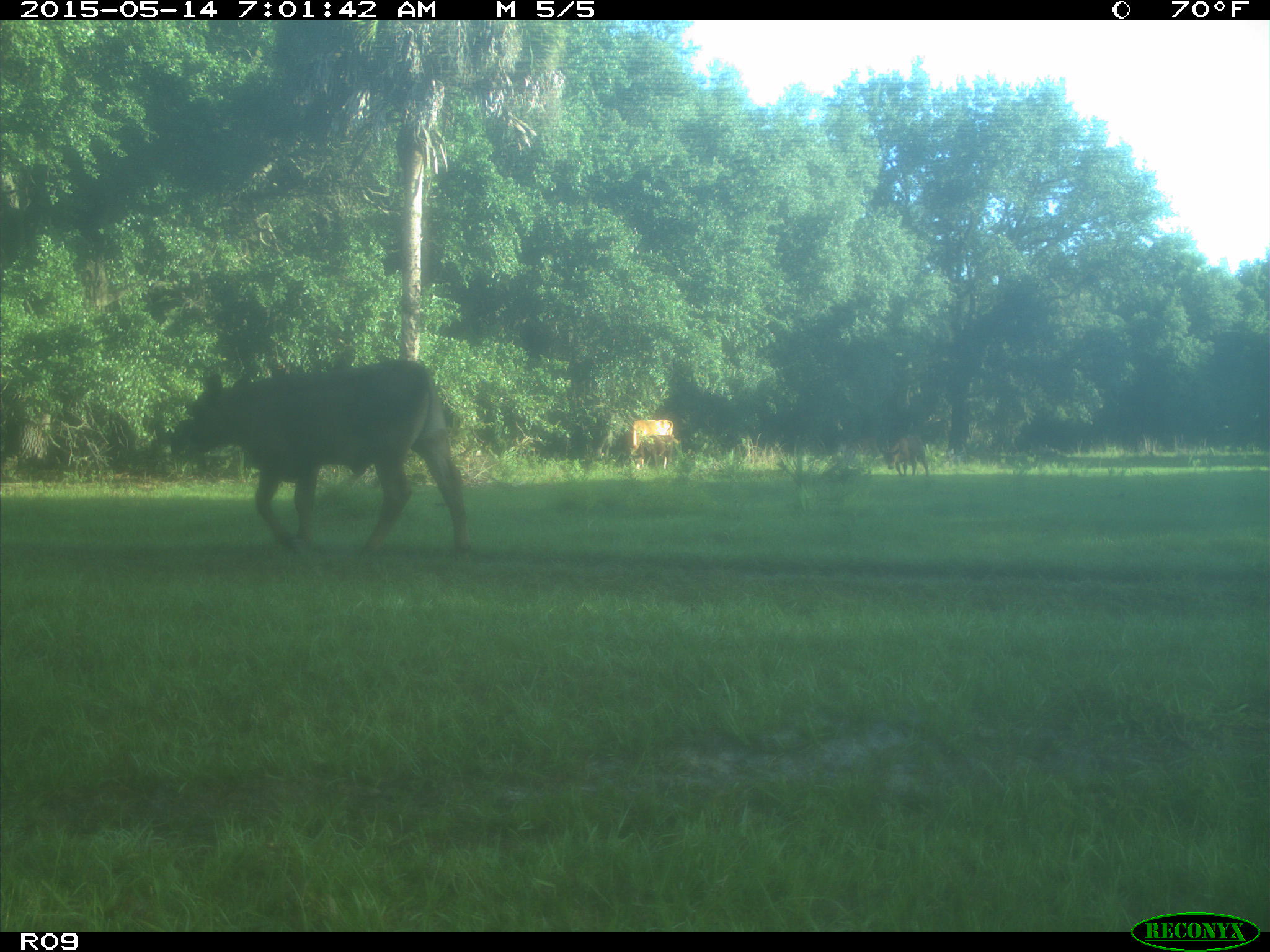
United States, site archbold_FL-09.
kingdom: Animalia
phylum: Chordata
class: Mammalia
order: Artiodactyla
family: Bovidae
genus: Bos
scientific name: Bos taurus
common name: domestic cow